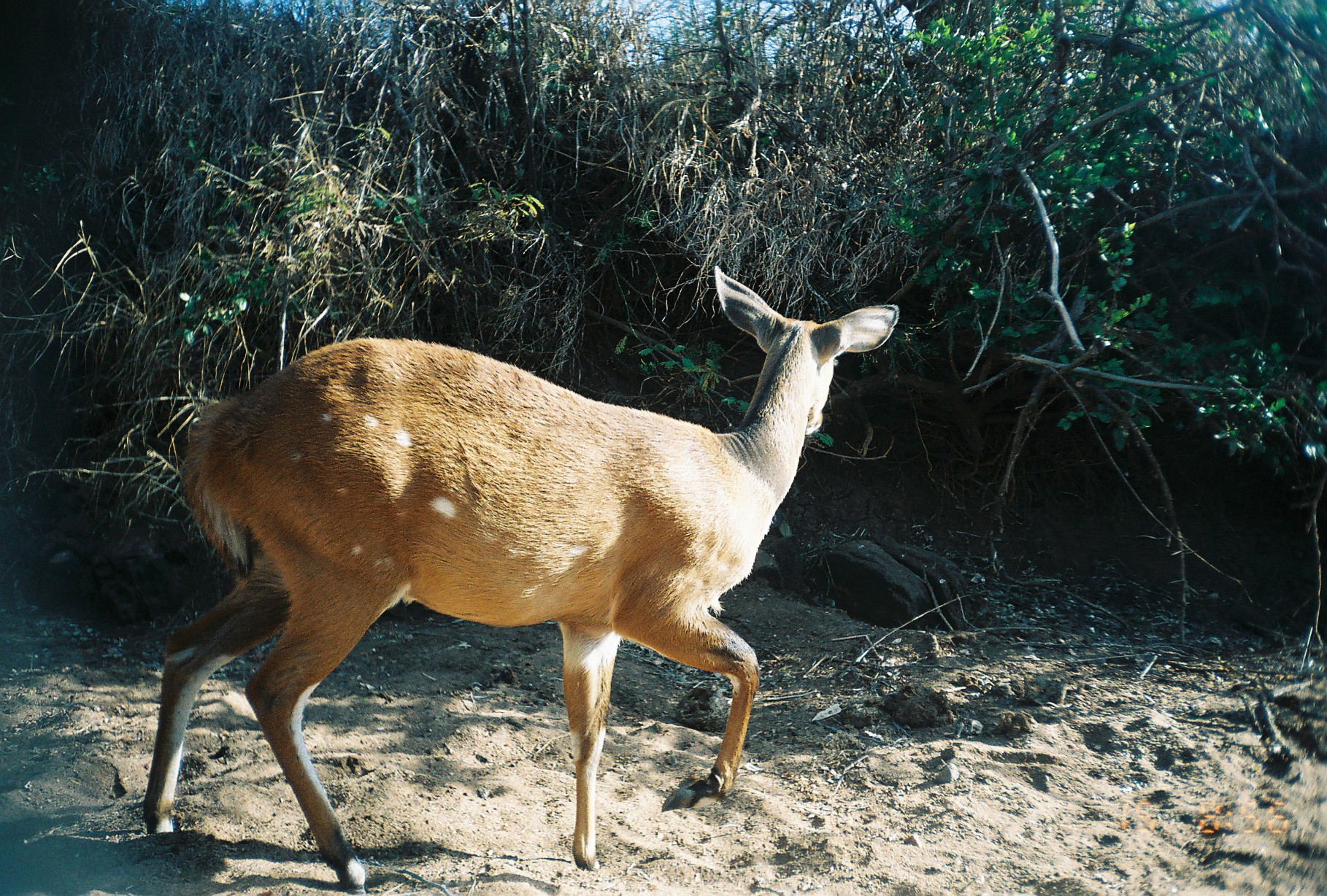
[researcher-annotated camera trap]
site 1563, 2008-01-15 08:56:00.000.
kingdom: Animalia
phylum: Chordata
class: Mammalia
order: Artiodactyla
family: Bovidae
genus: Tragelaphus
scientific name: Tragelaphus scriptus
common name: bushbuck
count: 1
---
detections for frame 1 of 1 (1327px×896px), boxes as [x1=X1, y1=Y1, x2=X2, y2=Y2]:
tragelaphus scriptus: [x1=140, y1=264, x2=899, y2=893]